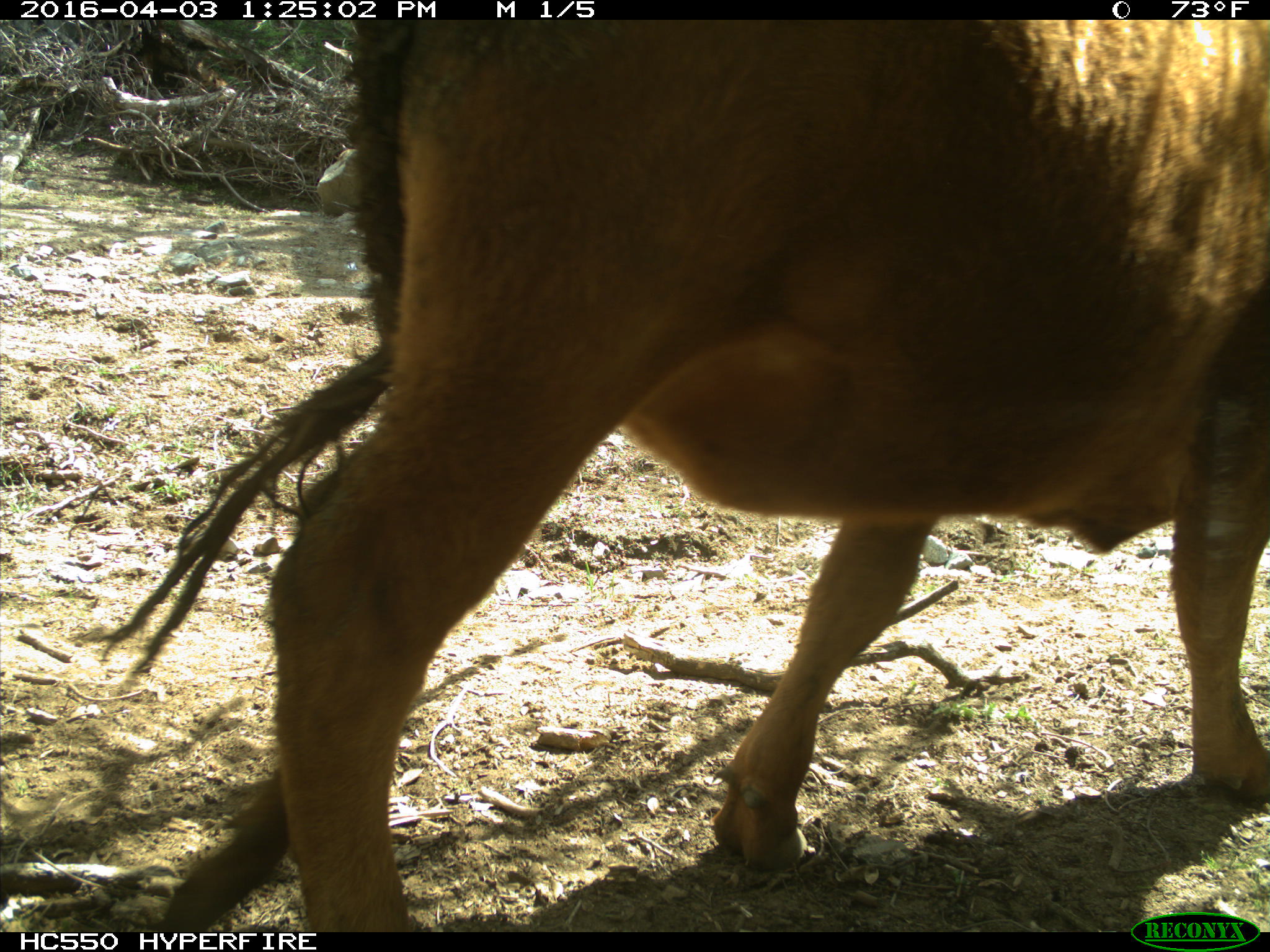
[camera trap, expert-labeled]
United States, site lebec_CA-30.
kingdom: Animalia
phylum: Chordata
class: Mammalia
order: Artiodactyla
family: Bovidae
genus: Bos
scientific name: Bos taurus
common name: domestic cow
Bos taurus (domestic cow).